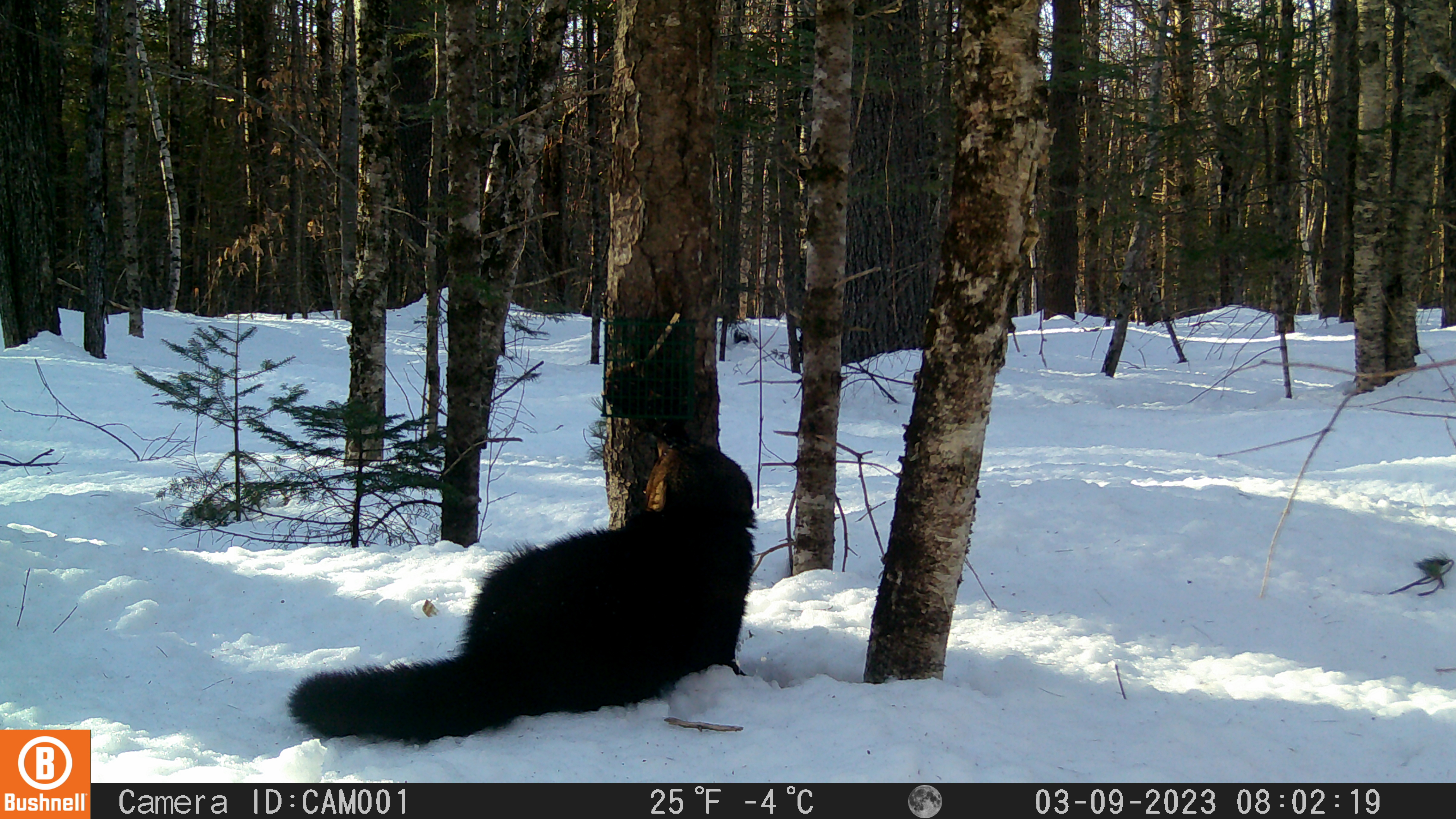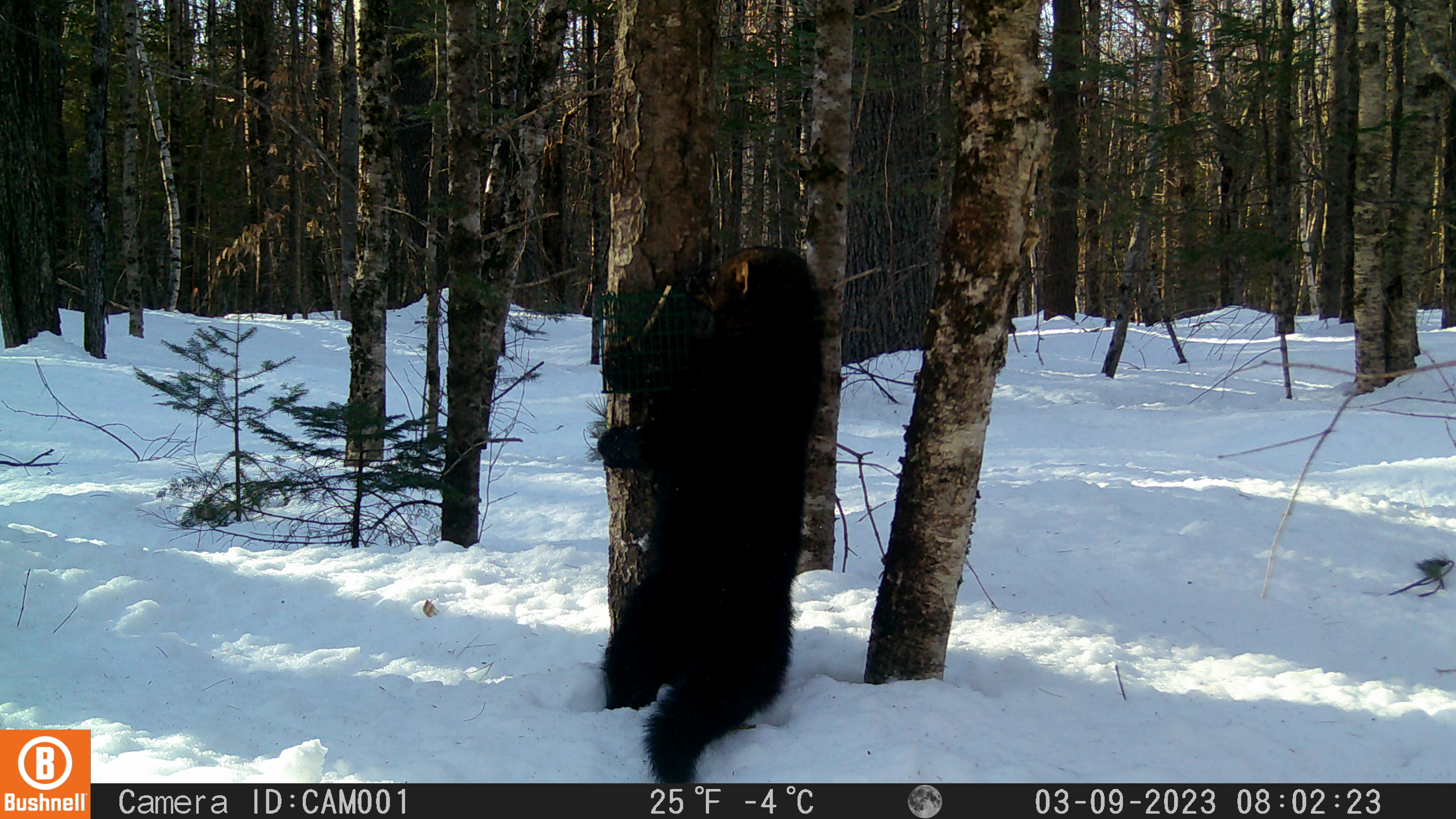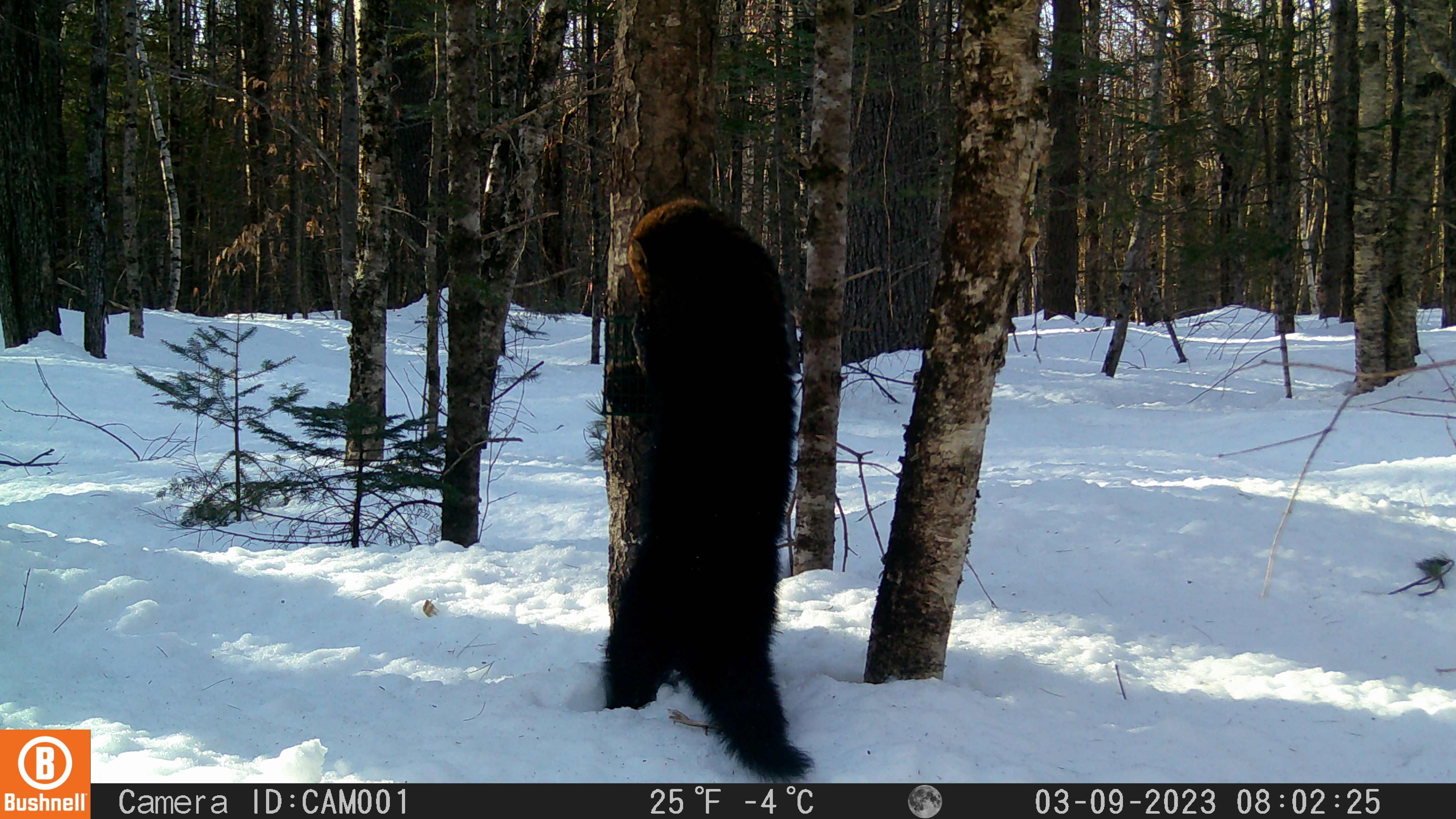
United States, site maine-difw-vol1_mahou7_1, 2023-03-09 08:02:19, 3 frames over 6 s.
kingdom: Animalia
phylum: Chordata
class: Mammalia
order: Carnivora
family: Mustelidae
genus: Pekania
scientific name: Pekania pennanti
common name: fisher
Fisher (Pekania pennanti).